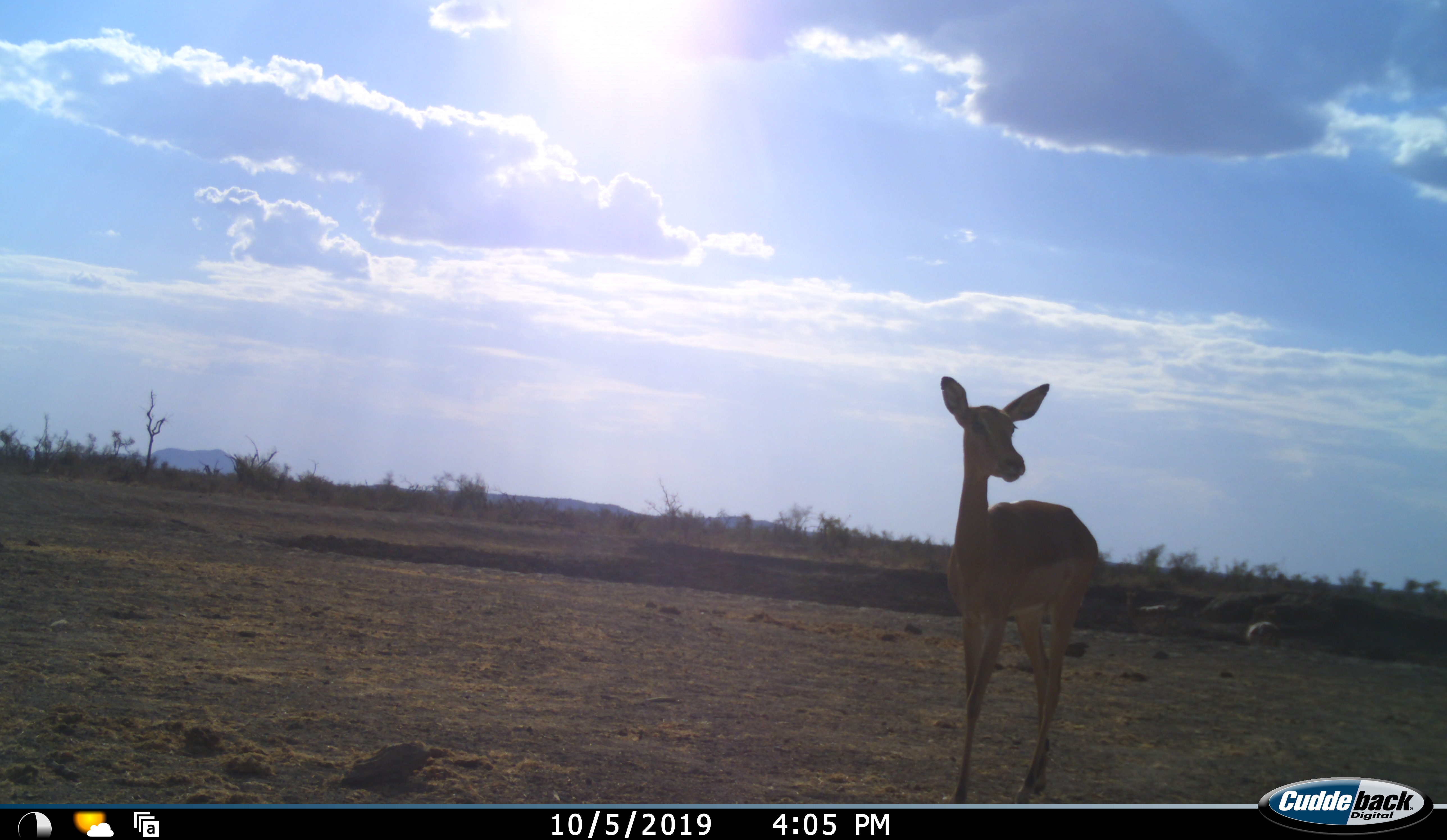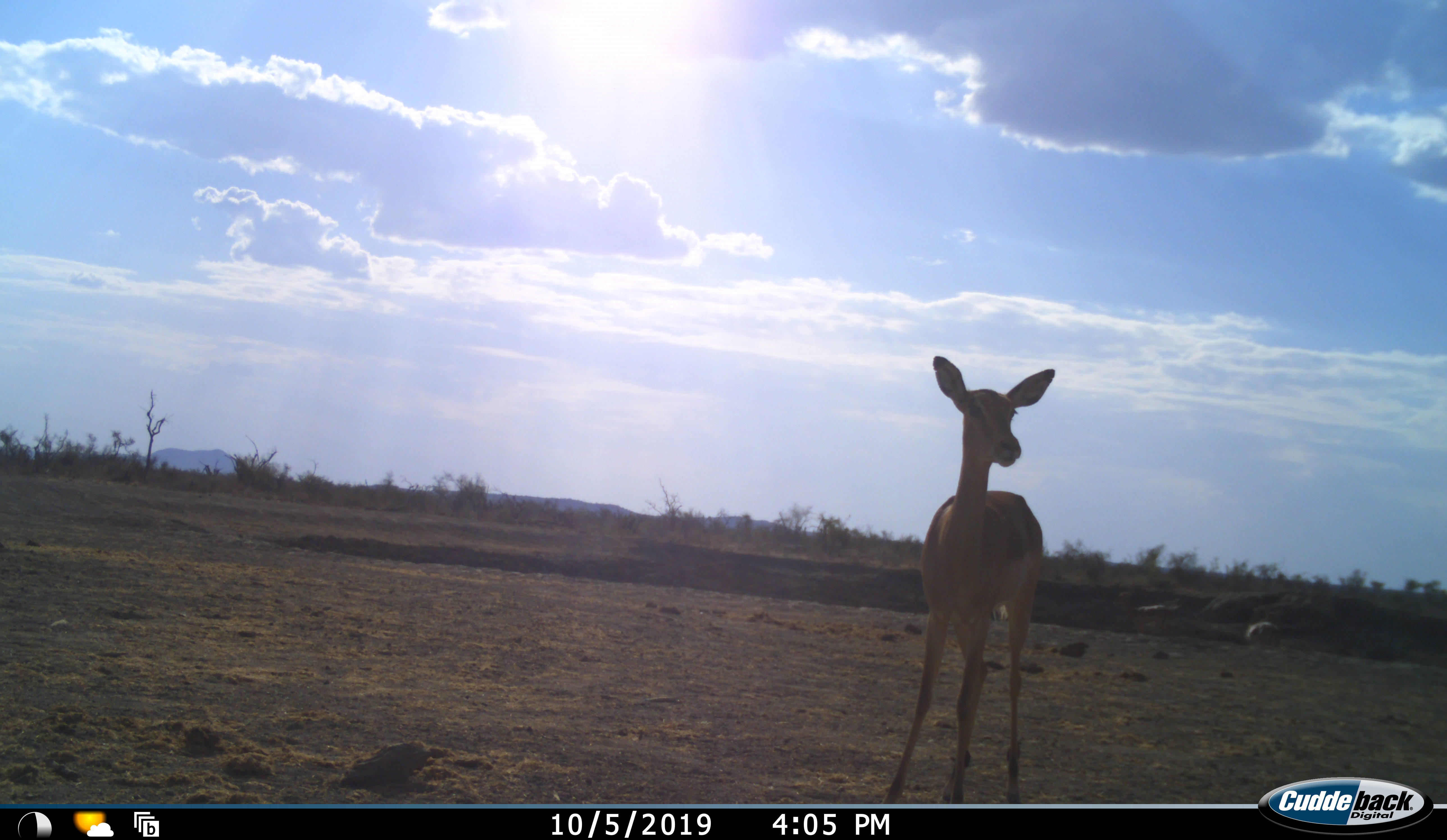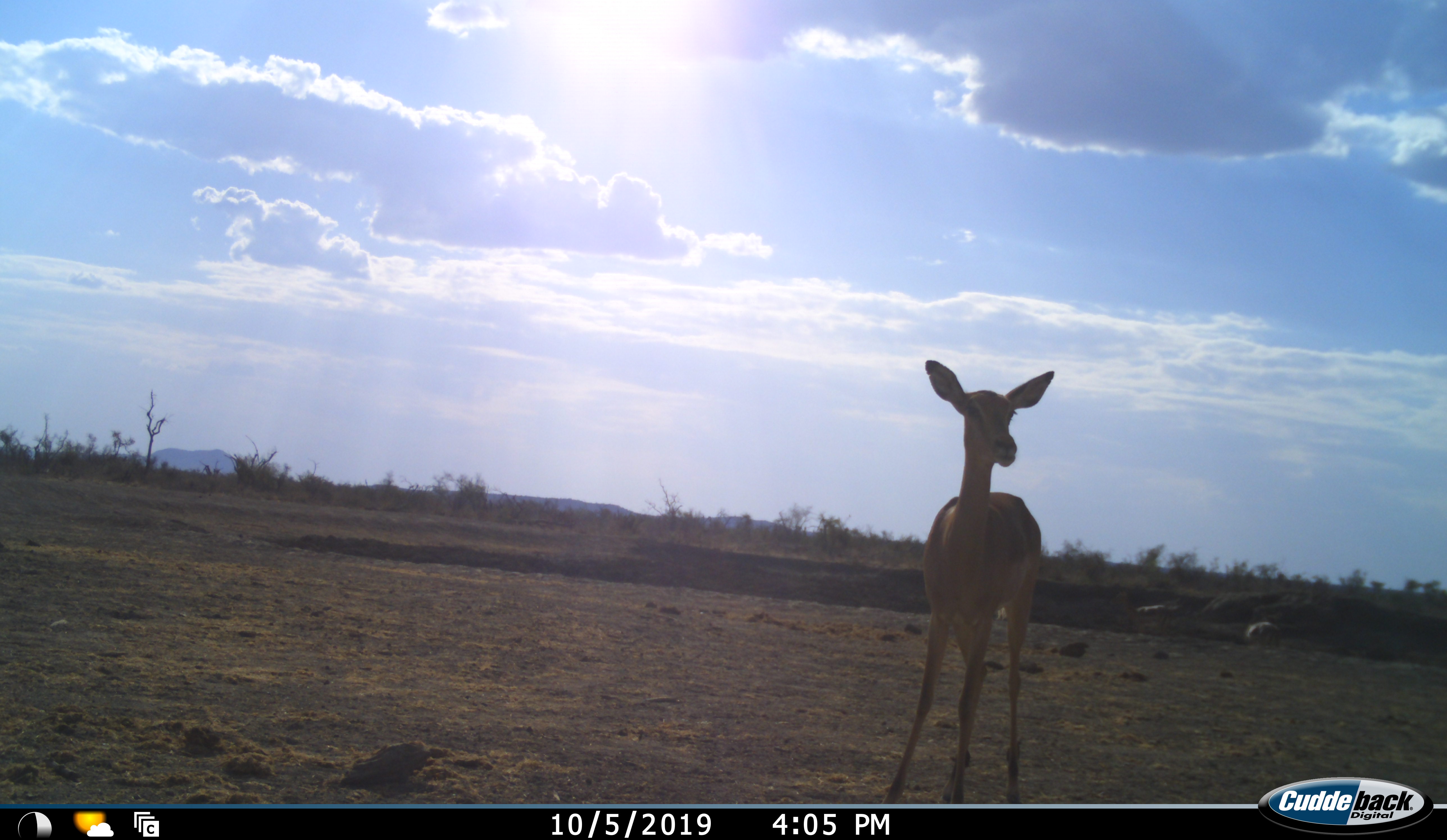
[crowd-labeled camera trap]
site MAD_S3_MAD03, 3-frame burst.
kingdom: Animalia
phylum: Chordata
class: Mammalia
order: Artiodactyla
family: Bovidae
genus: Aepyceros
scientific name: Aepyceros melampus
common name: impala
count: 1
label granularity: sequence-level